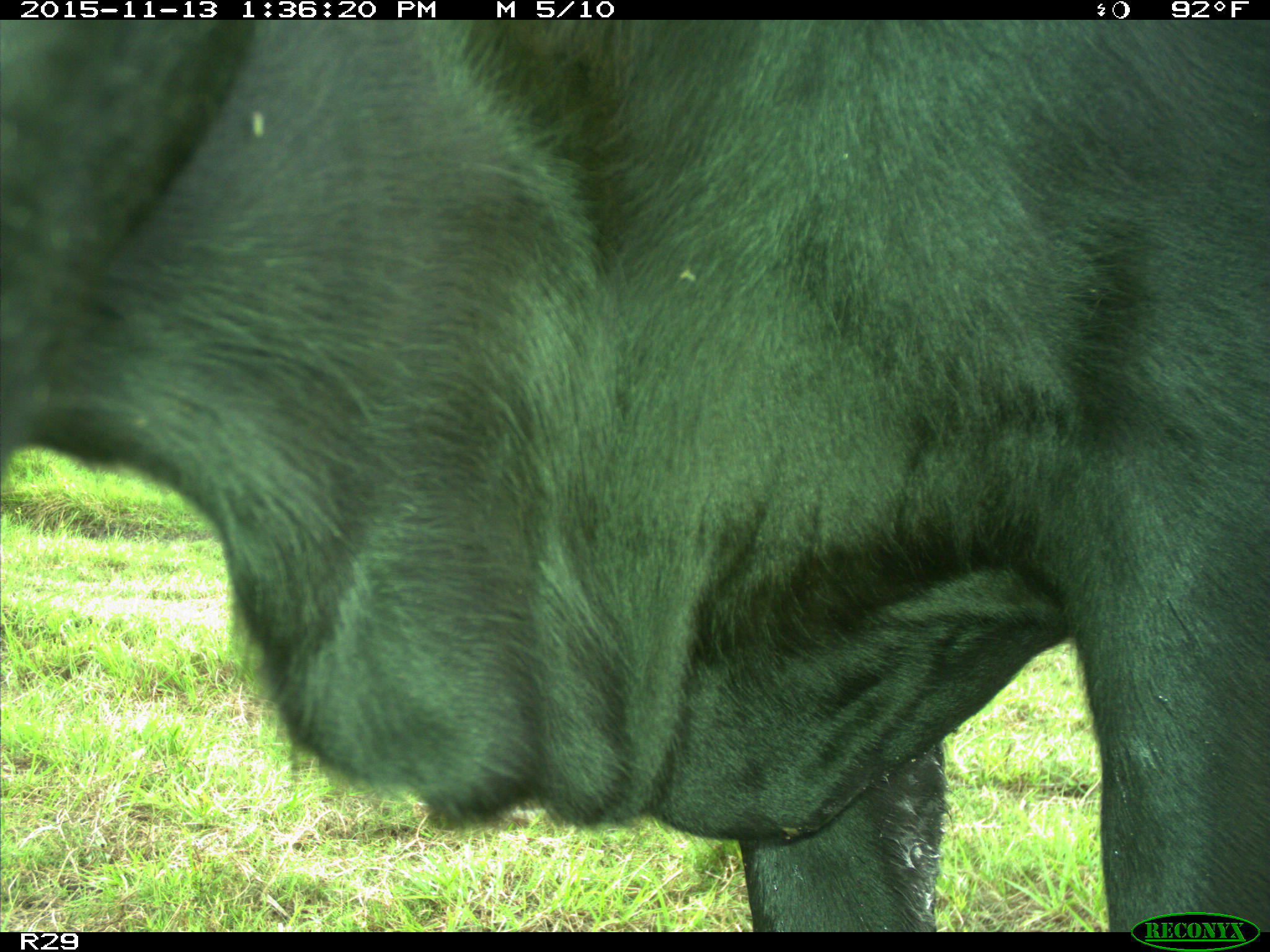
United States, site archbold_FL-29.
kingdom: Animalia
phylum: Chordata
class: Mammalia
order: Artiodactyla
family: Bovidae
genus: Bos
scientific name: Bos taurus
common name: domestic cow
Bos taurus (domestic cow).